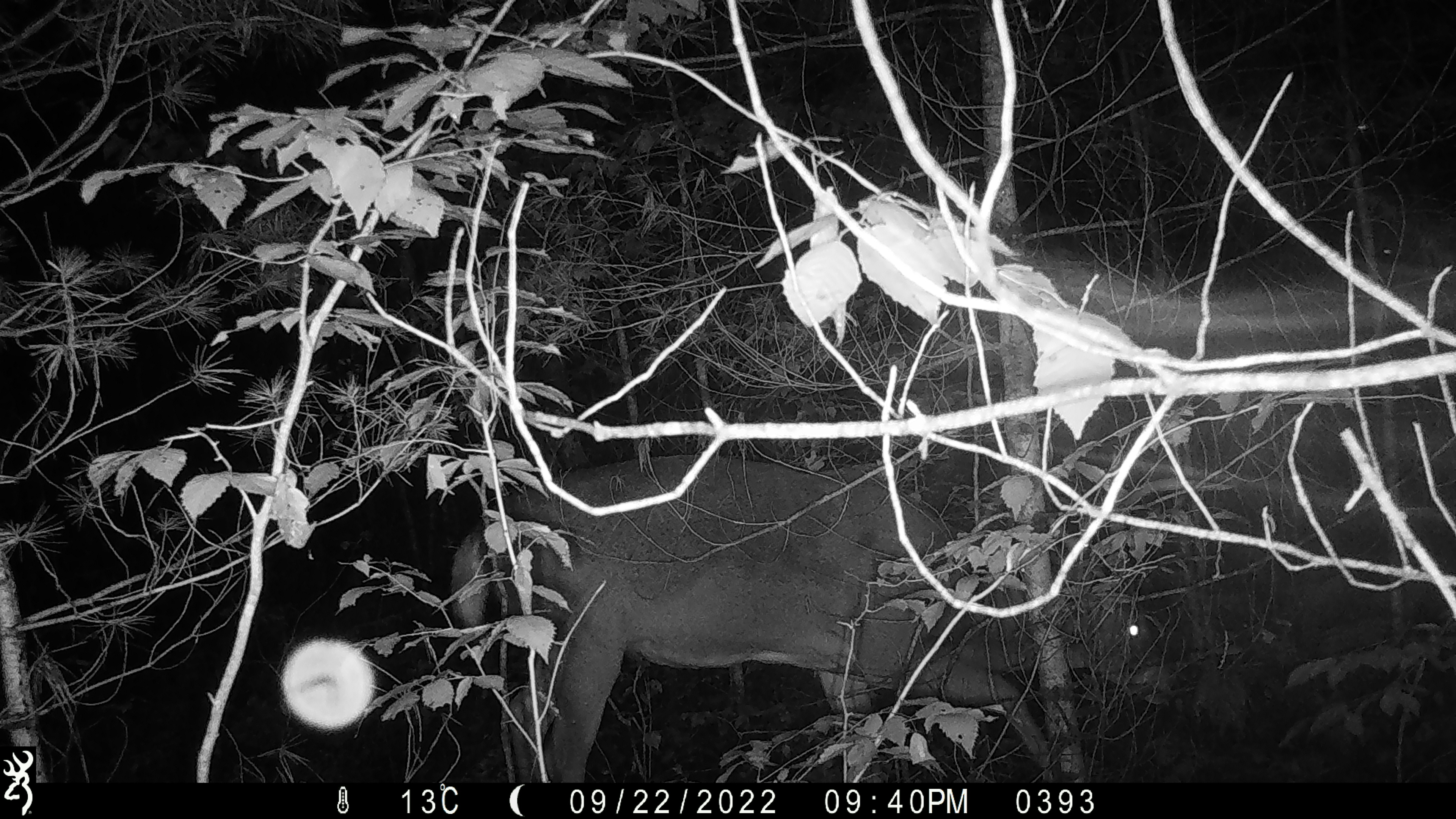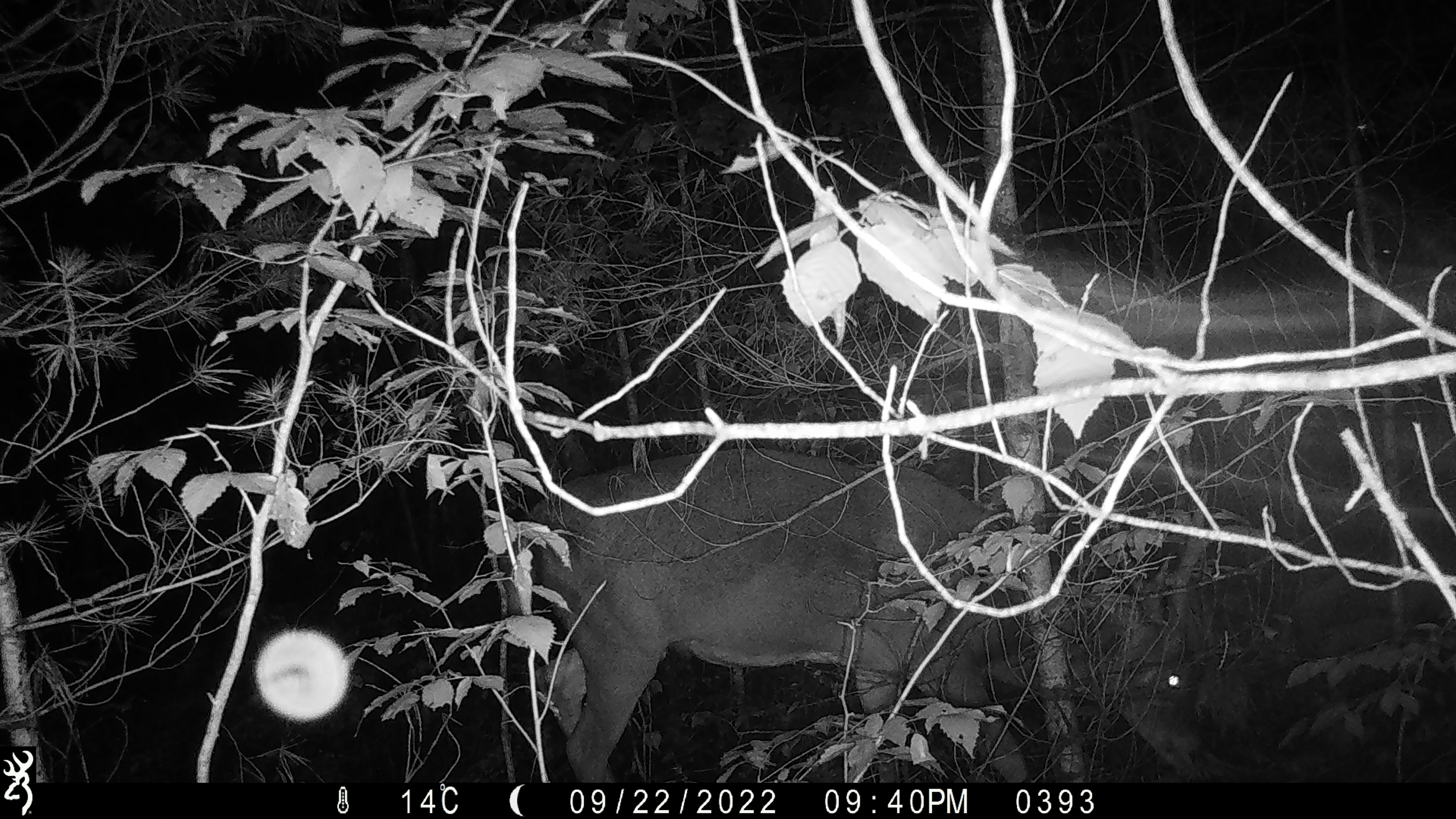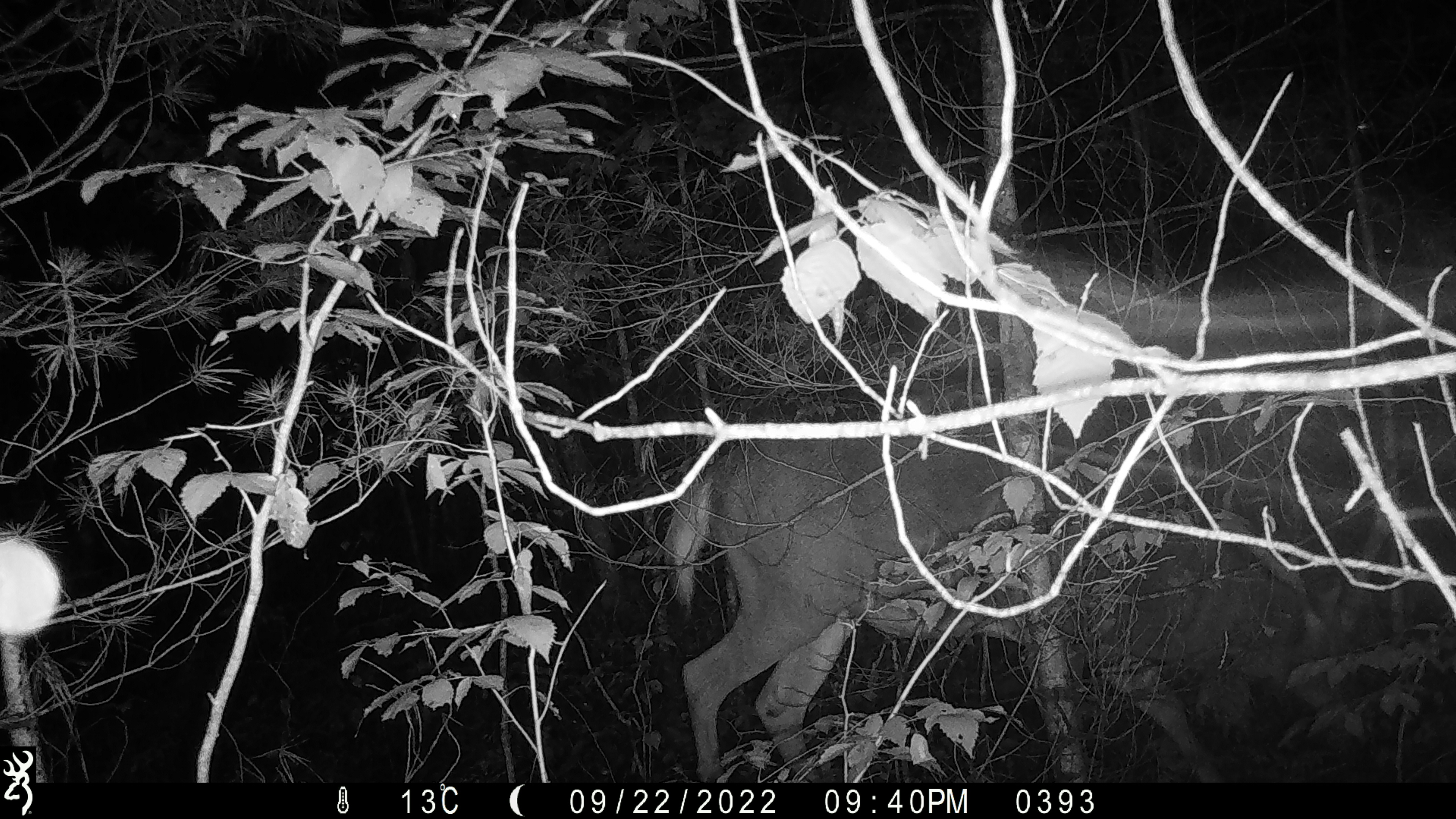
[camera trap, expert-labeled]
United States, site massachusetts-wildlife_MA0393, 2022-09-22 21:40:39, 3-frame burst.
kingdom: Animalia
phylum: Chordata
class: Mammalia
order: Artiodactyla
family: Cervidae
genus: Odocoileus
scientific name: Odocoileus virginianus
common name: white-tailed deer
White-tailed deer (Odocoileus virginianus).